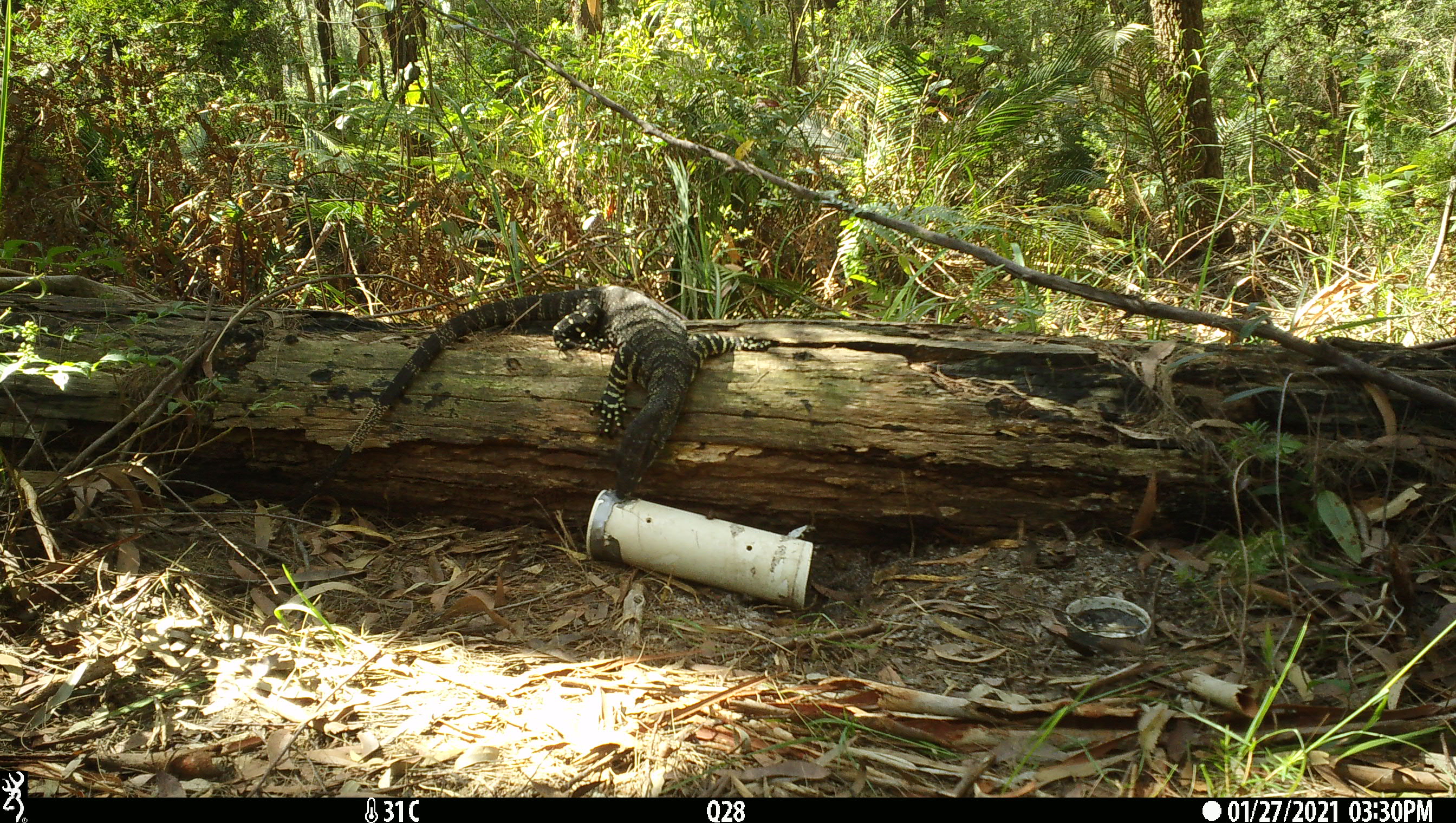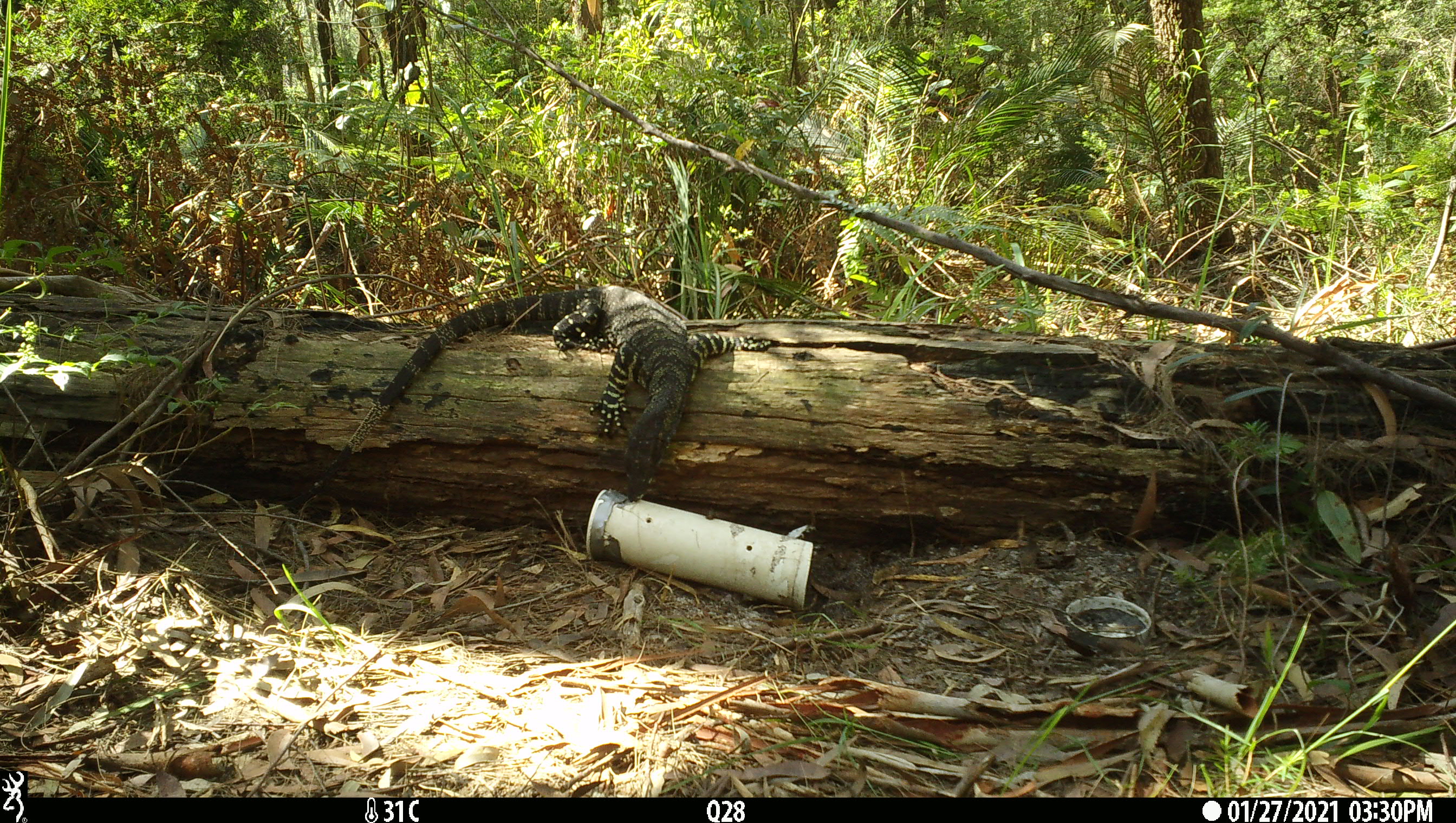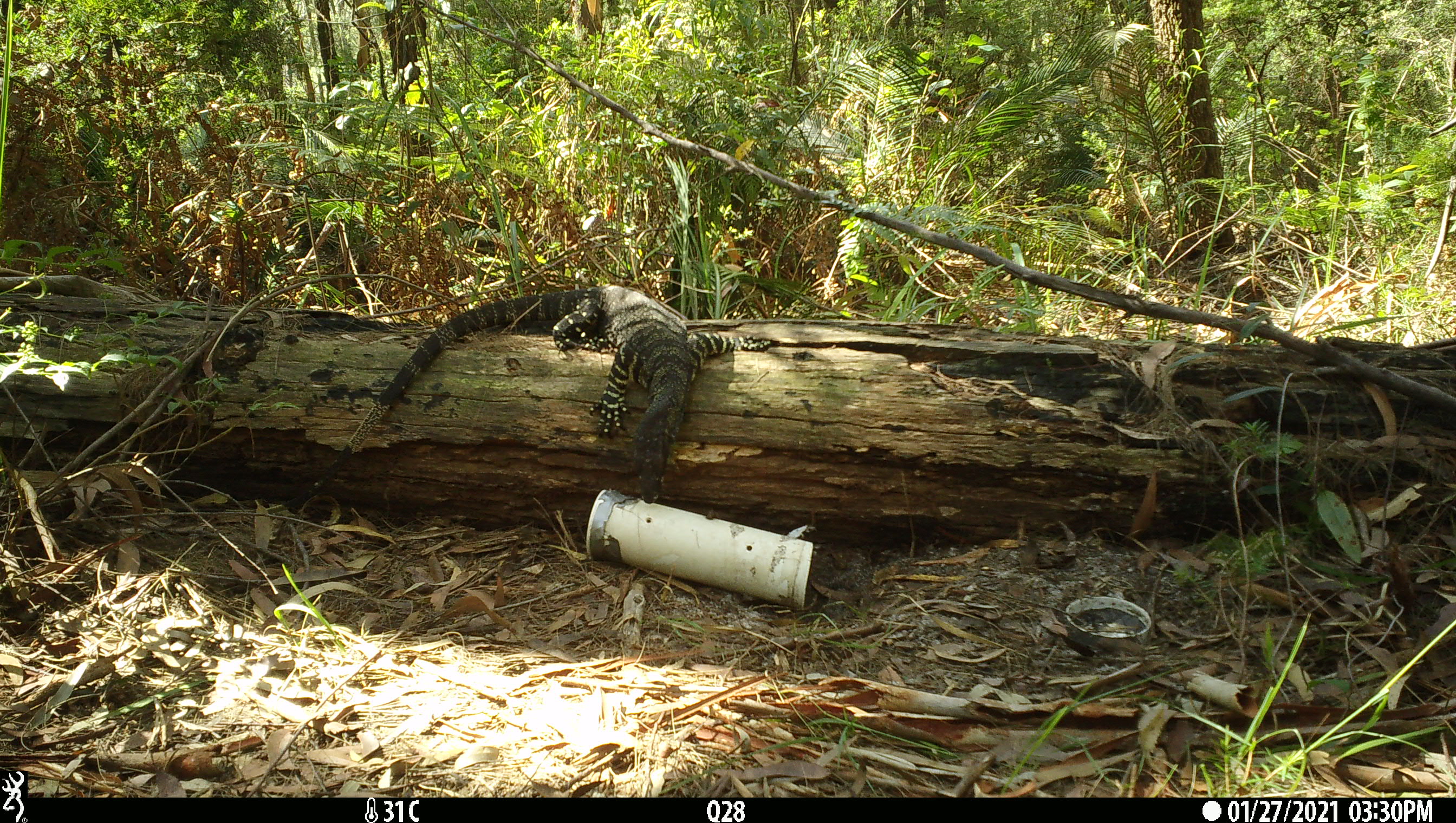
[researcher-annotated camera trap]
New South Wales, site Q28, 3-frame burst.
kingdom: Animalia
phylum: Chordata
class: Reptilia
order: Squamata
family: Varanidae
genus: Varanus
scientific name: Varanus varius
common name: lace monitor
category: goanna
Goanna (lace monitor) (Varanus varius).